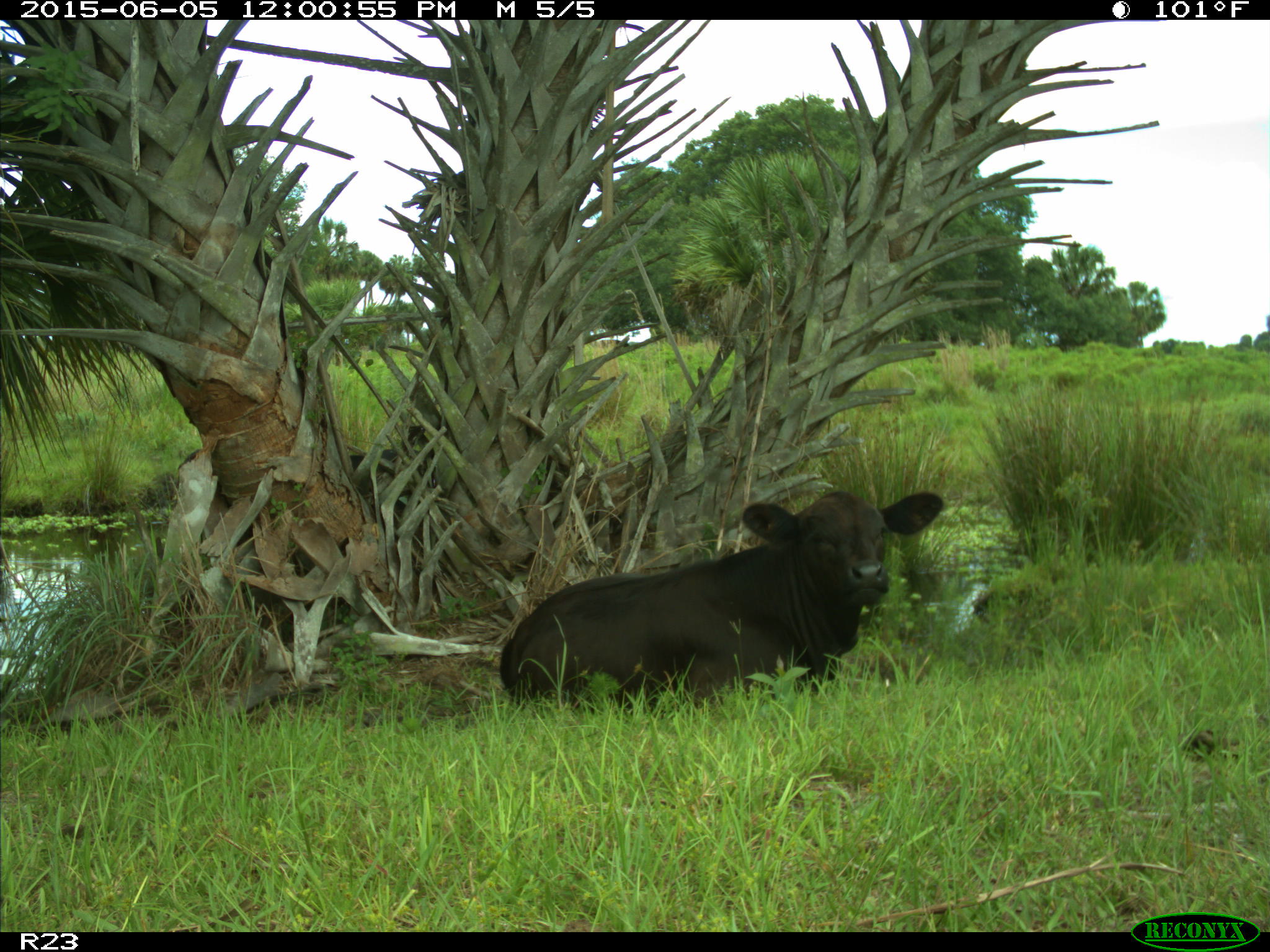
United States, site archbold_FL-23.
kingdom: Animalia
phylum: Chordata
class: Mammalia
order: Artiodactyla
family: Bovidae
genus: Bos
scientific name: Bos taurus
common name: domestic cow